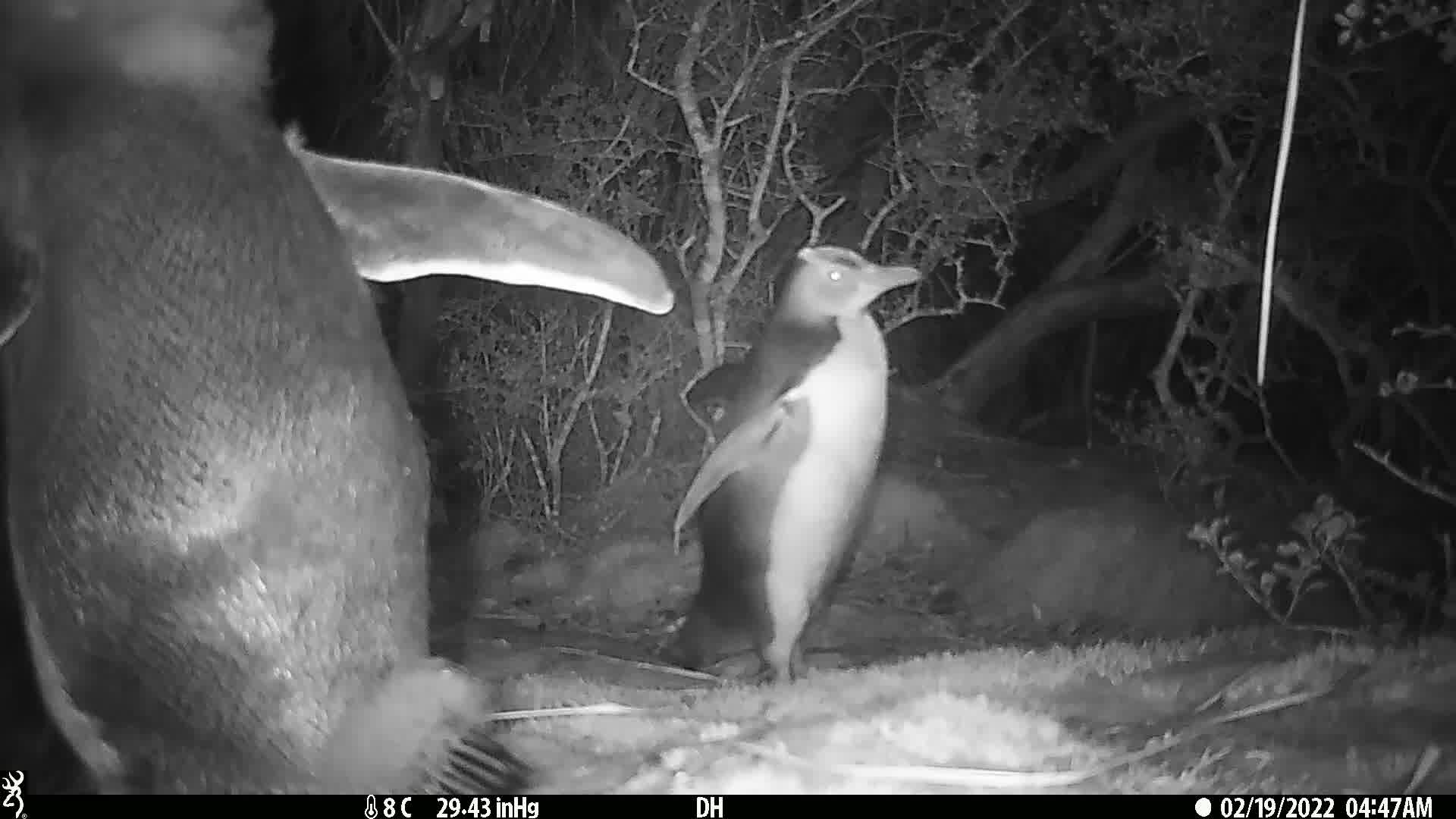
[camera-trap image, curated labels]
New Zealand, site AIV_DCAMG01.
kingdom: Animalia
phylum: Chordata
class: Aves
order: Sphenisciformes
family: Spheniscidae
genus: Megadyptes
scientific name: Megadyptes antipodes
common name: yellow-eyed penguin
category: yellow eyed penguin